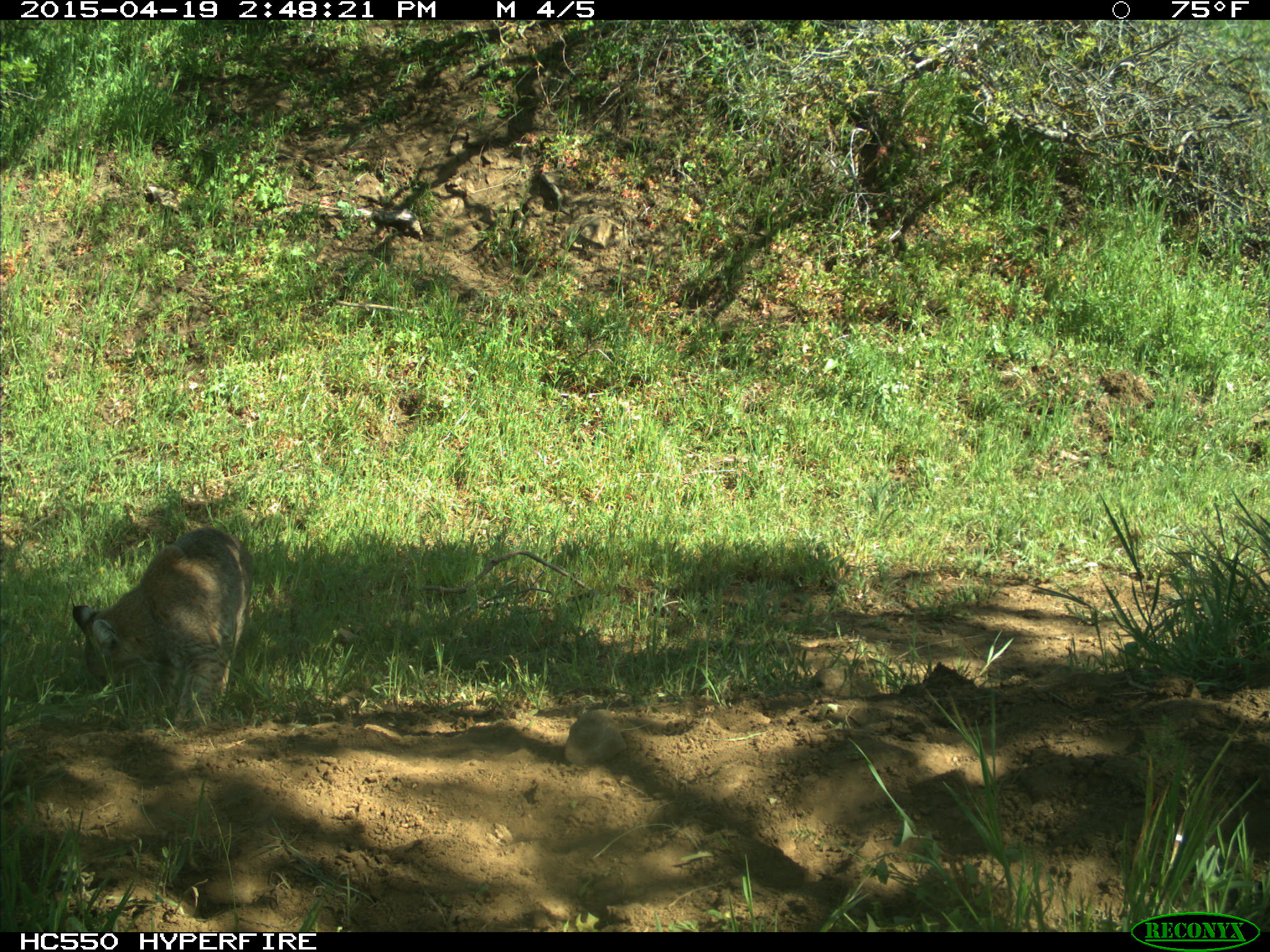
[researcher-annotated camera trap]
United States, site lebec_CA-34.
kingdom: Animalia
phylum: Chordata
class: Mammalia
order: Carnivora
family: Felidae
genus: Lynx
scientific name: Lynx rufus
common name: bobcat